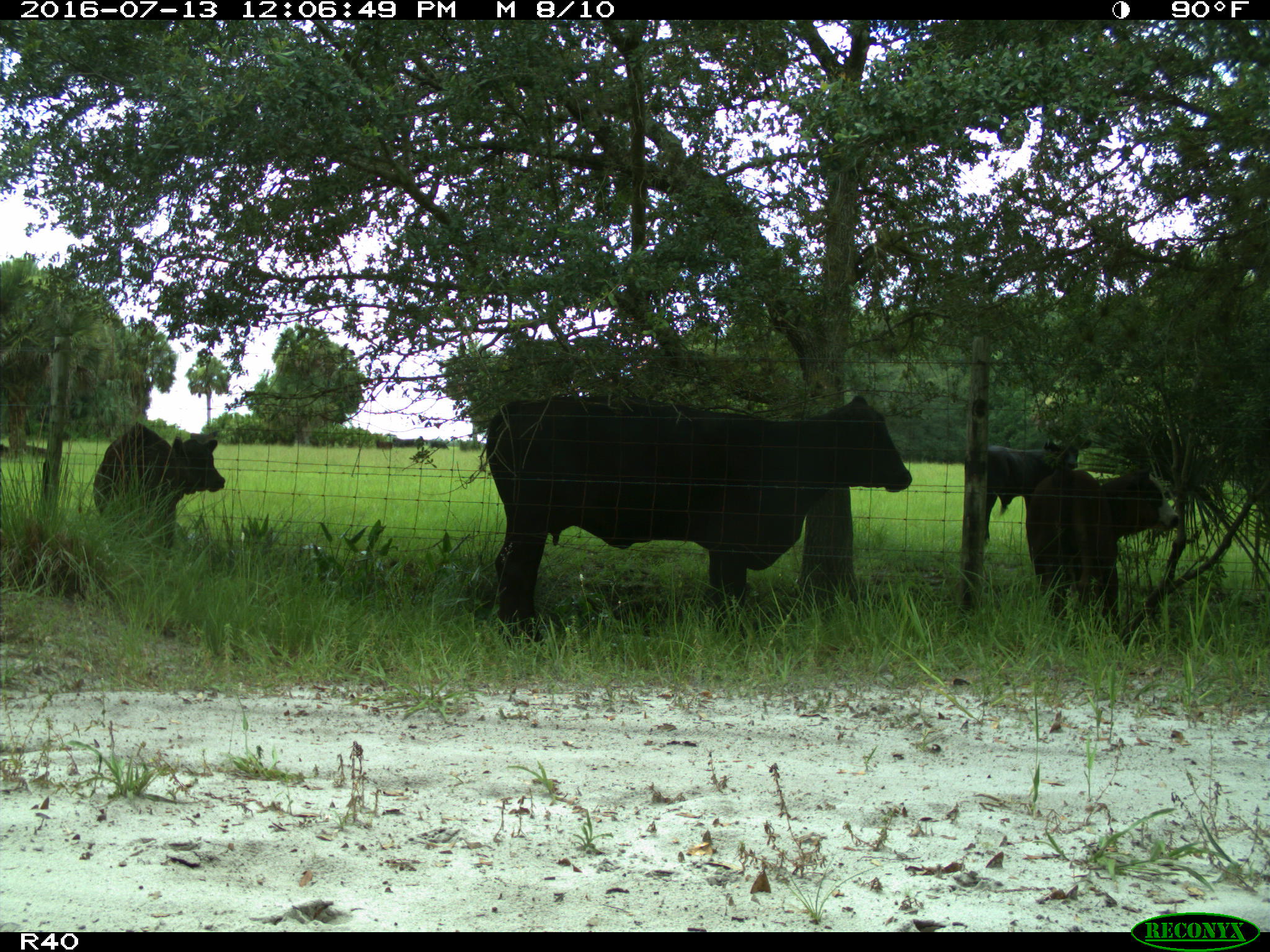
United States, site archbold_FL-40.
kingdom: Animalia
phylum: Chordata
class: Mammalia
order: Artiodactyla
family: Bovidae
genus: Bos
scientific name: Bos taurus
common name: domestic cow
Bos taurus (domestic cow).